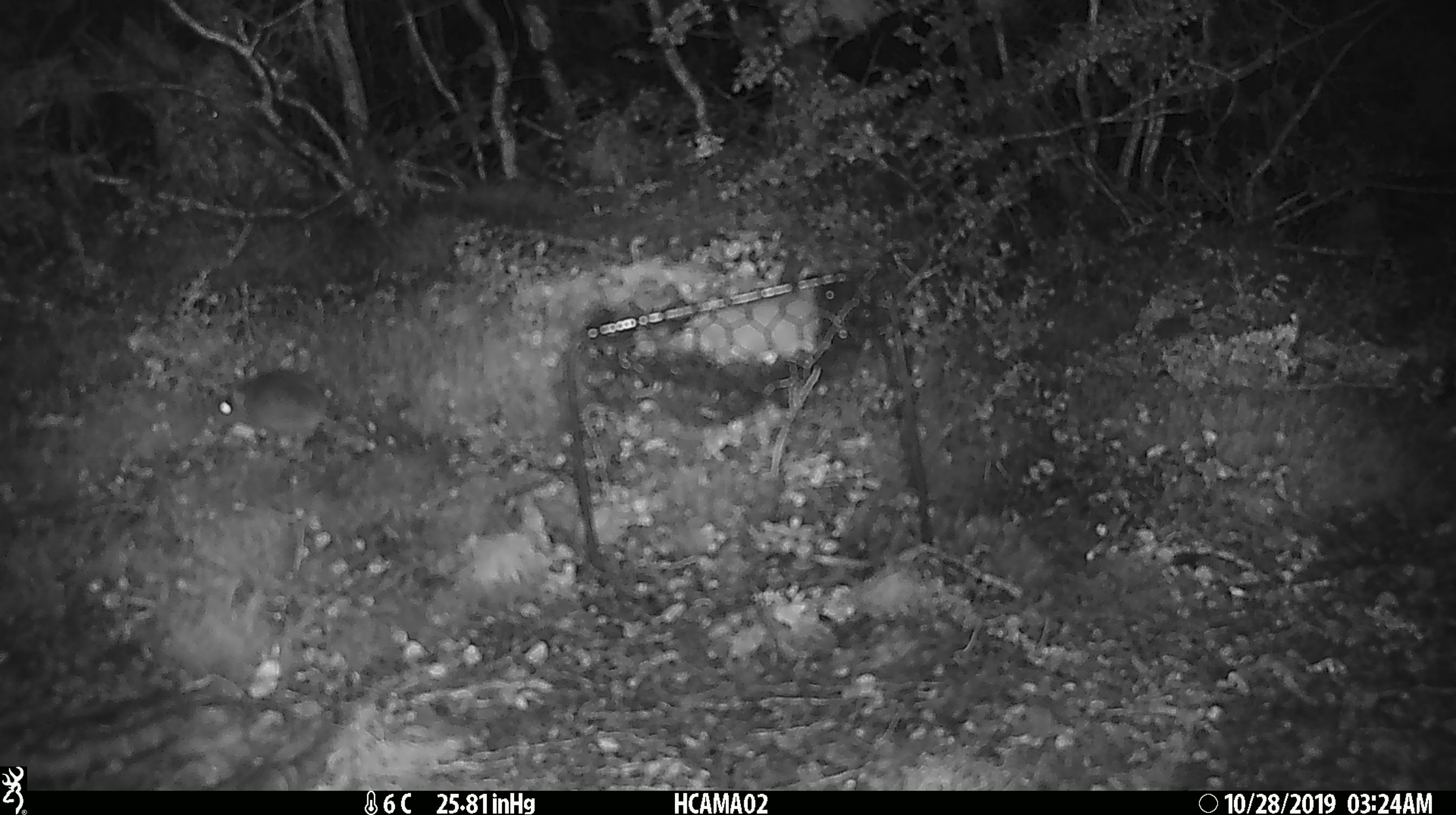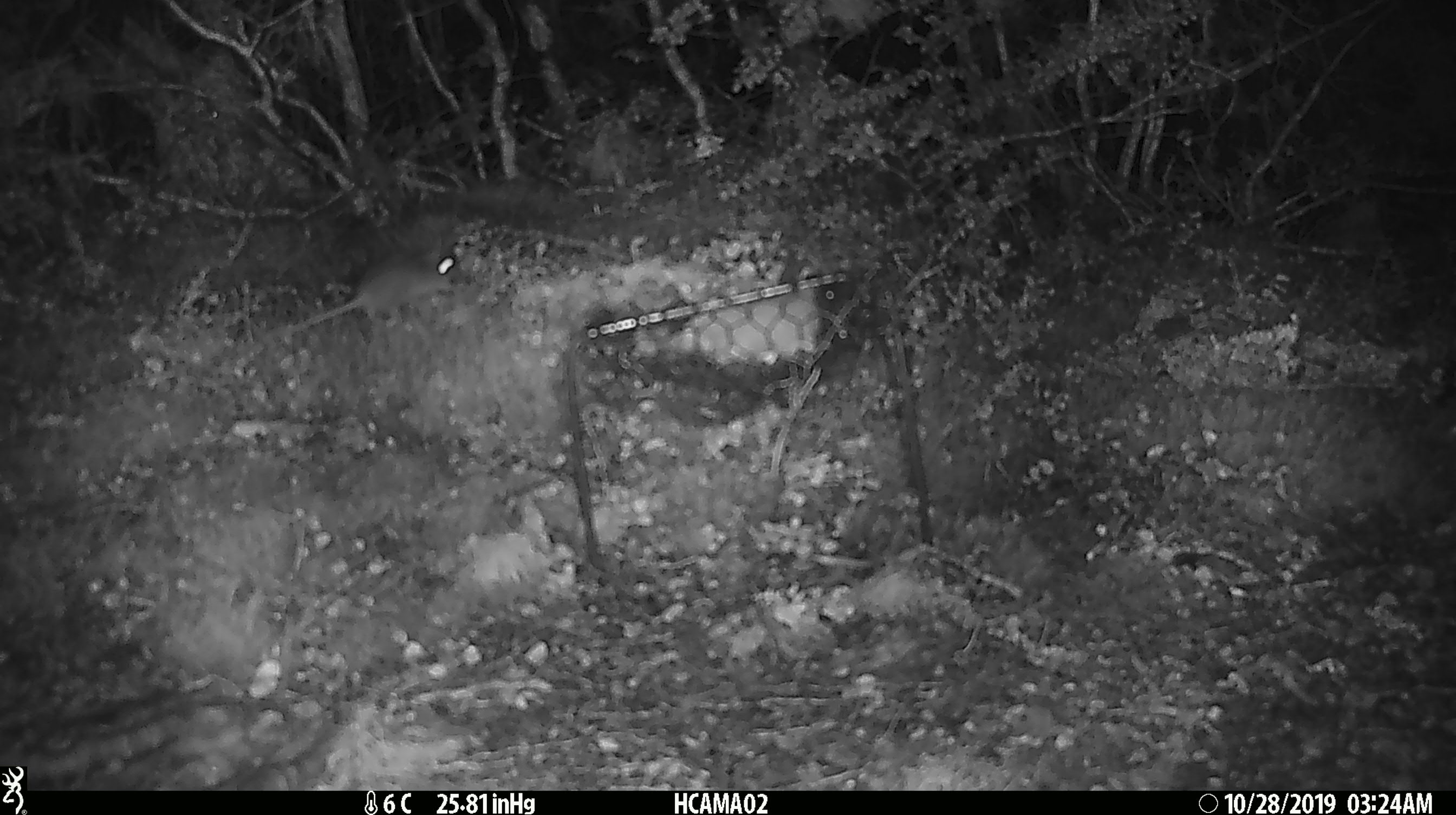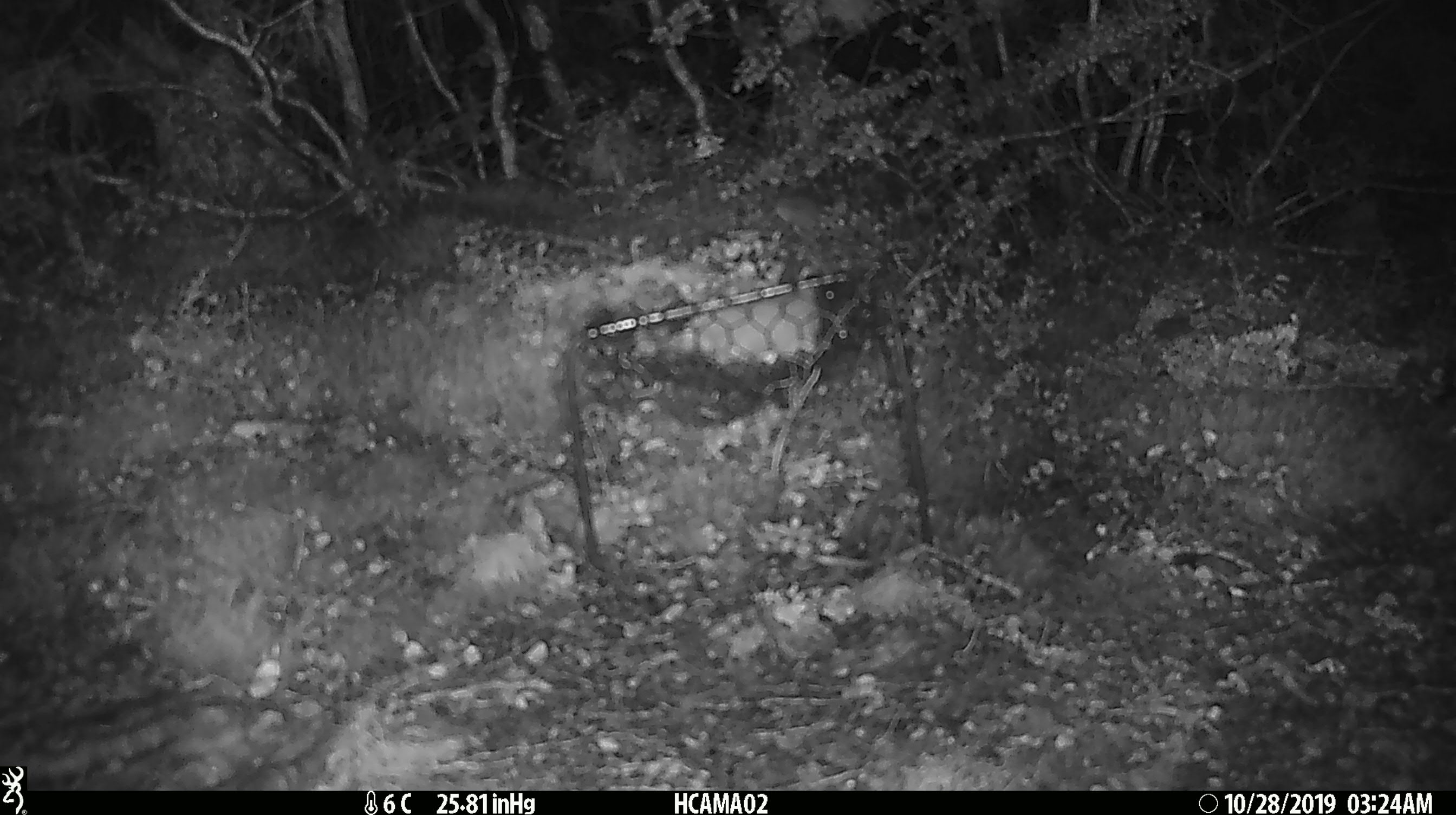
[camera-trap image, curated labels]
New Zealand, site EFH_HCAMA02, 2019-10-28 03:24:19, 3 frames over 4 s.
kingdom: Animalia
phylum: Chordata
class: Mammalia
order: Rodentia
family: Muridae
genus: Mus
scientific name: Mus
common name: mouse